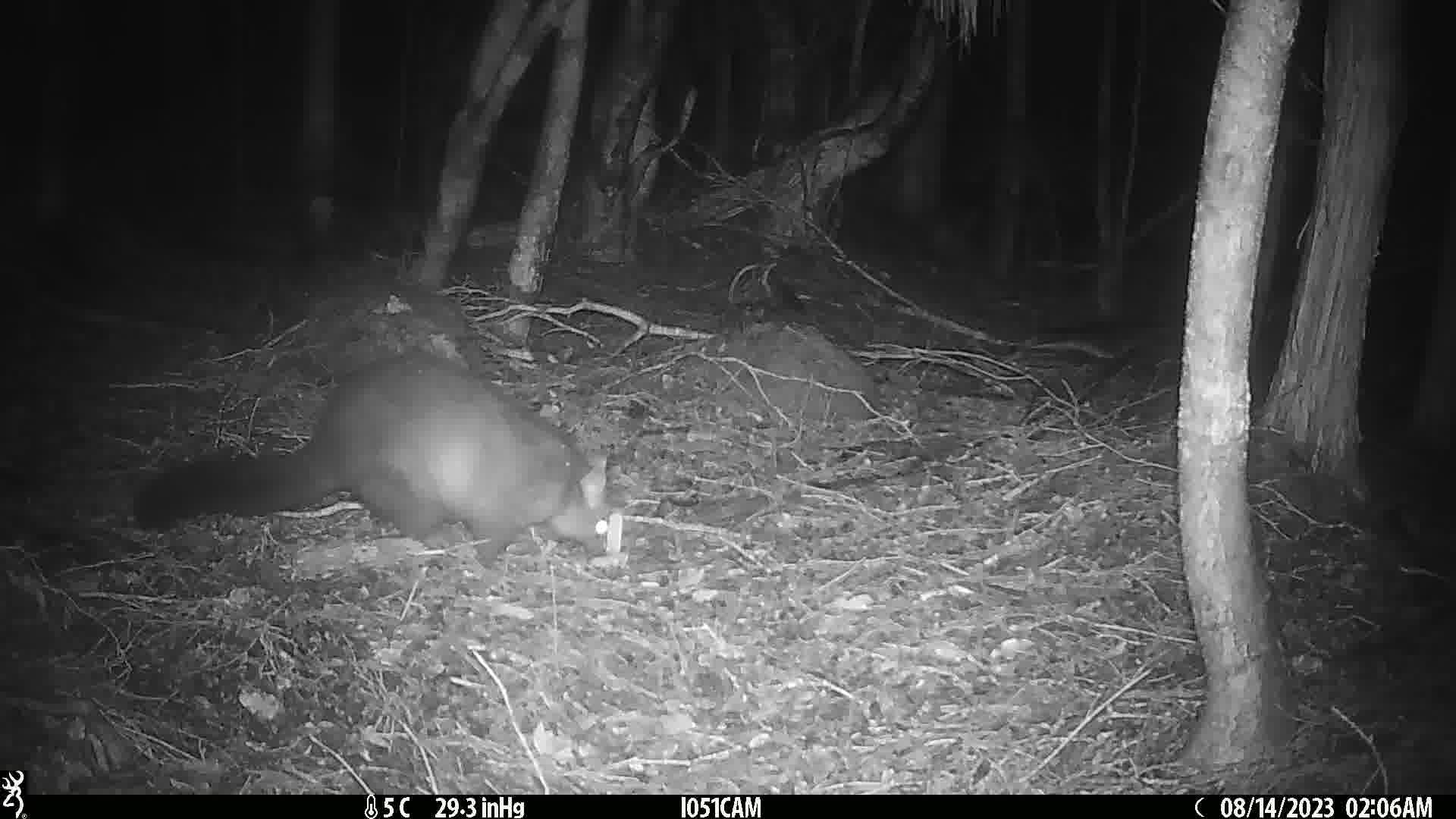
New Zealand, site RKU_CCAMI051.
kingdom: Animalia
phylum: Chordata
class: Mammalia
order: Diprotodontia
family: Phalangeridae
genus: Trichosurus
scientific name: Trichosurus vulpecula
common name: common brushtail possum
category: possum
Possum (common brushtail possum) (Trichosurus vulpecula).